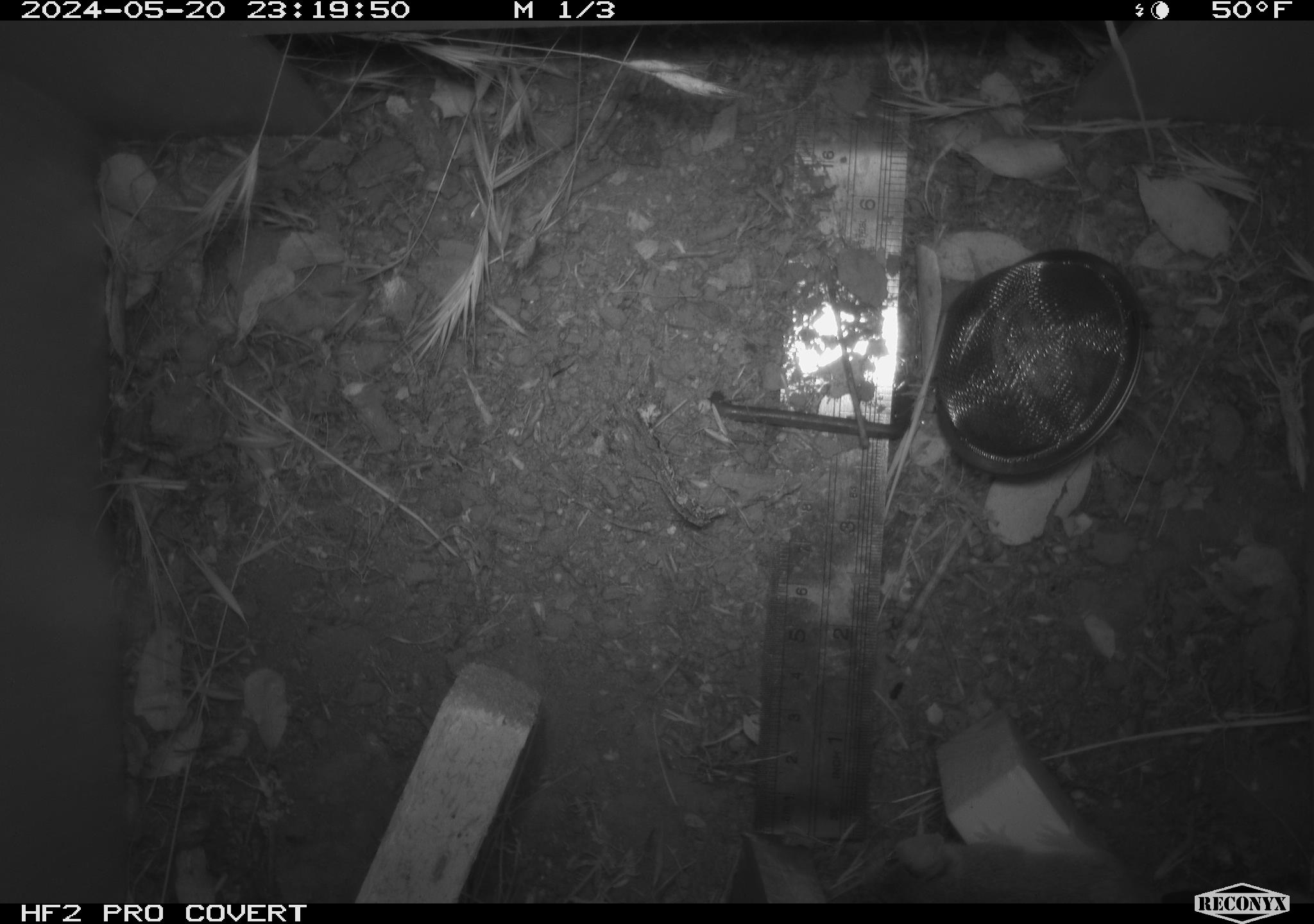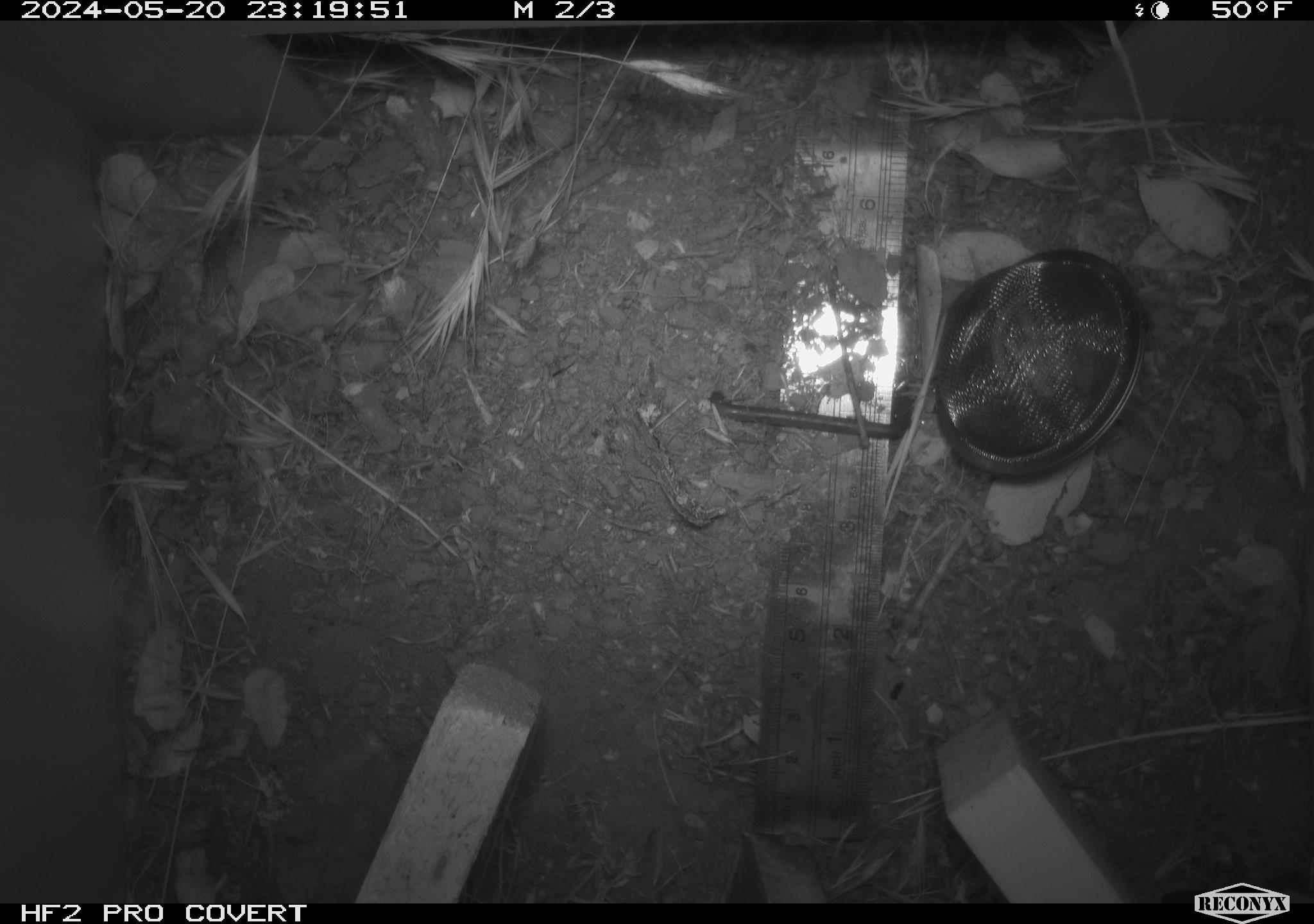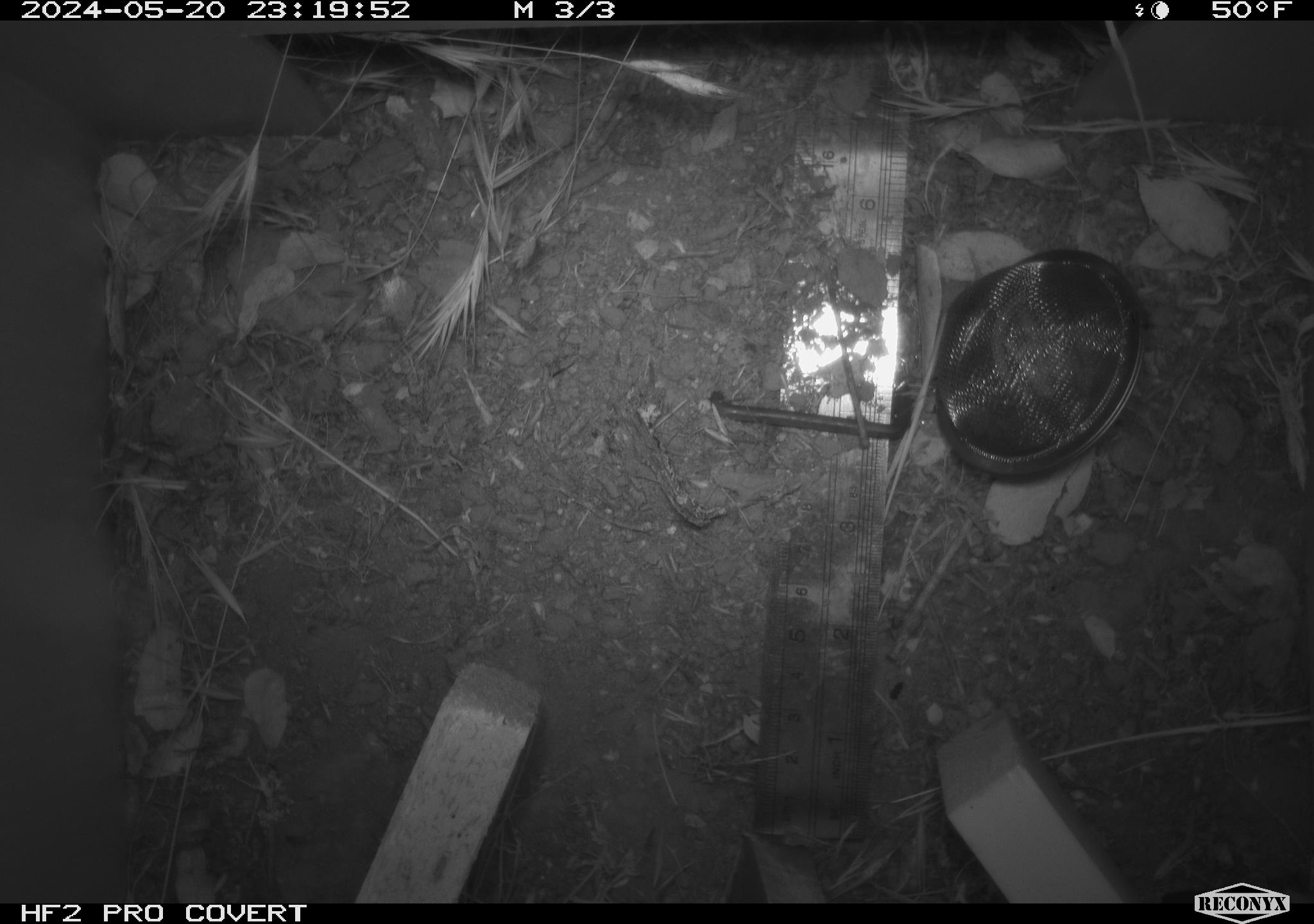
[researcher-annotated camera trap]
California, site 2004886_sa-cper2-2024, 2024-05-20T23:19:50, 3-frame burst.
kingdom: Animalia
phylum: Chordata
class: Mammalia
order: Rodentia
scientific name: Rodentia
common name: rodent